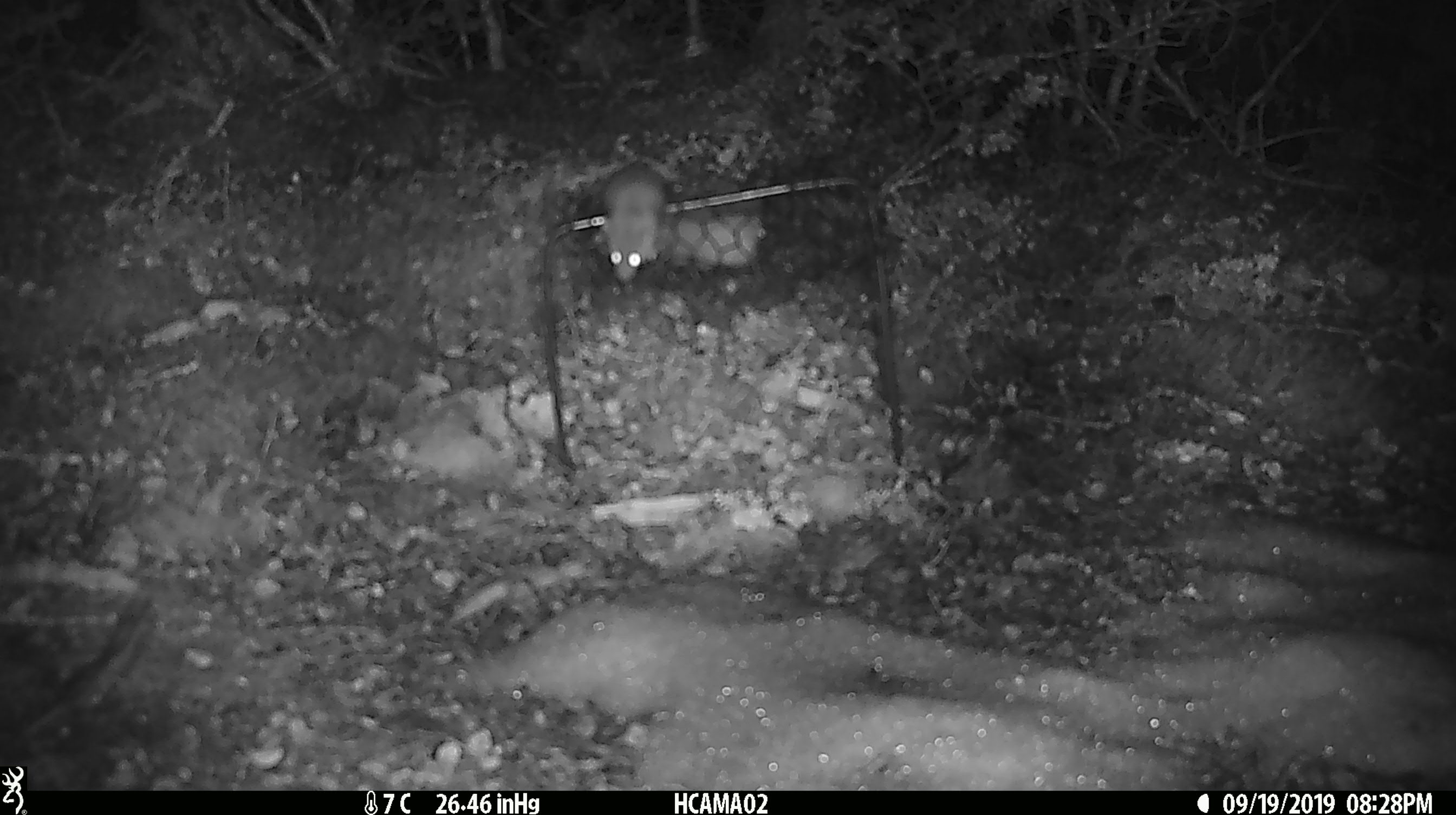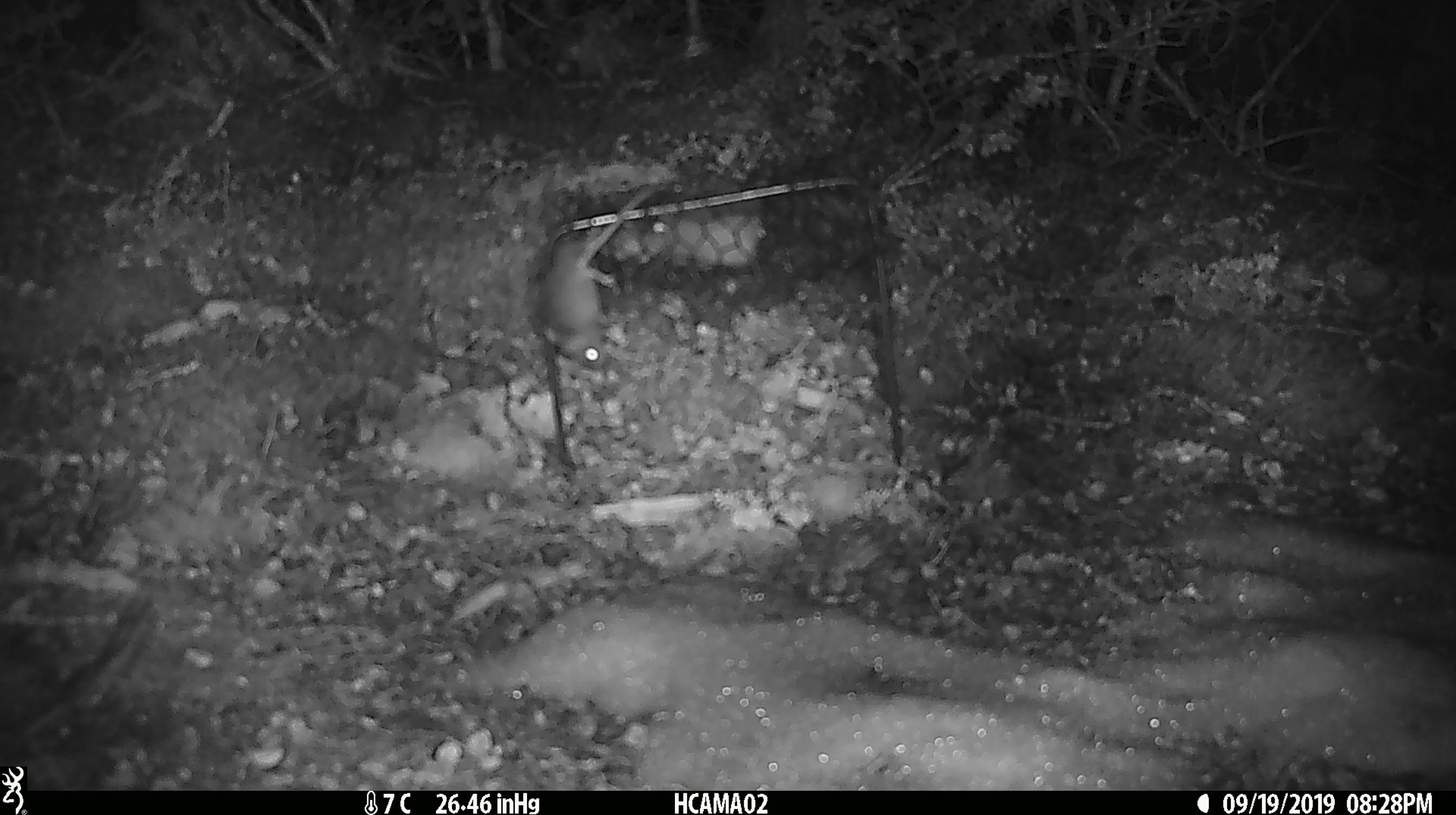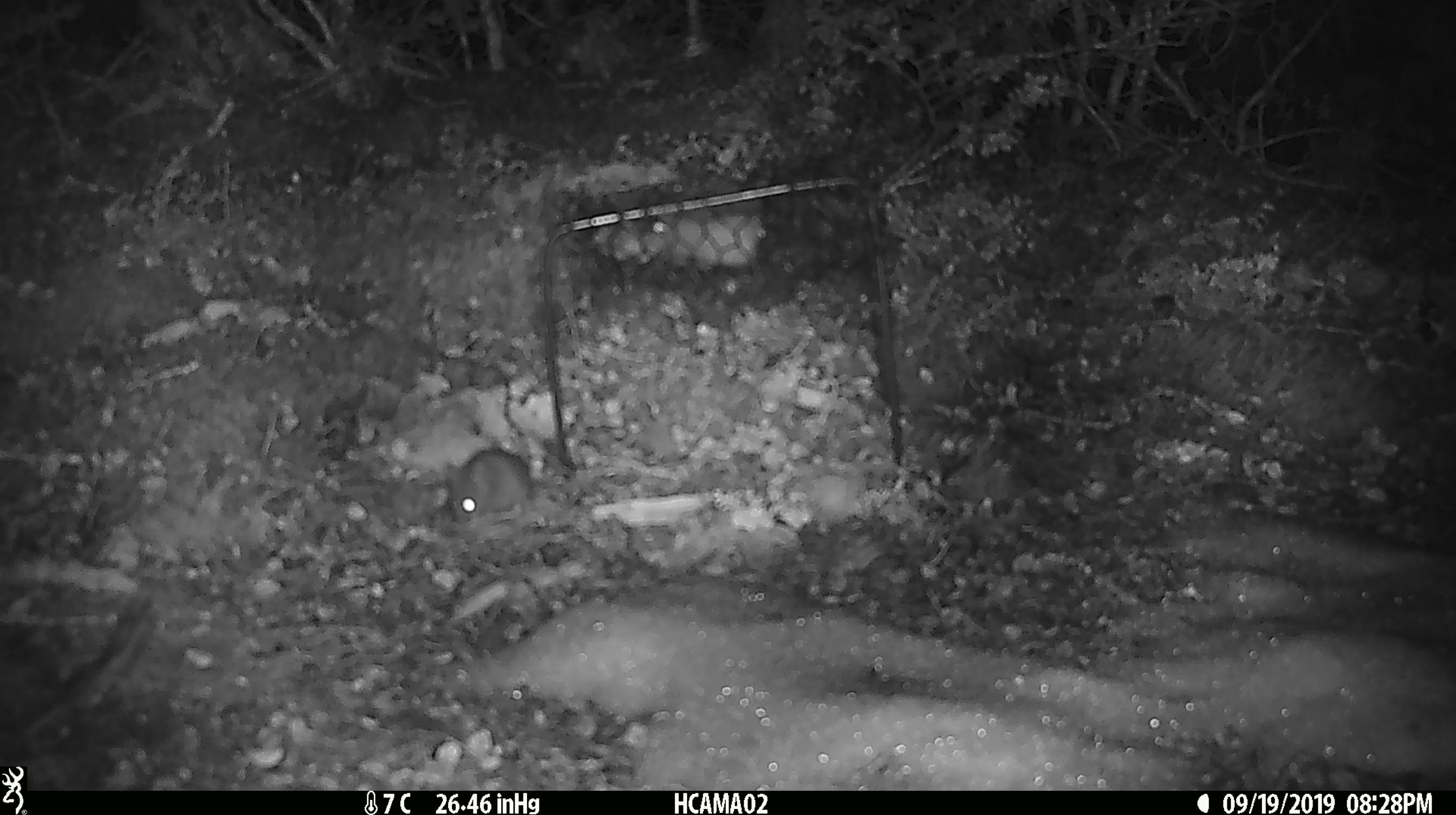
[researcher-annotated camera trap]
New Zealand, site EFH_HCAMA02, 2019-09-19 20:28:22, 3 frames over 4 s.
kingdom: Animalia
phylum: Chordata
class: Mammalia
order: Rodentia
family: Muridae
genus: Mus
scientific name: Mus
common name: mouse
Mouse (Mus).